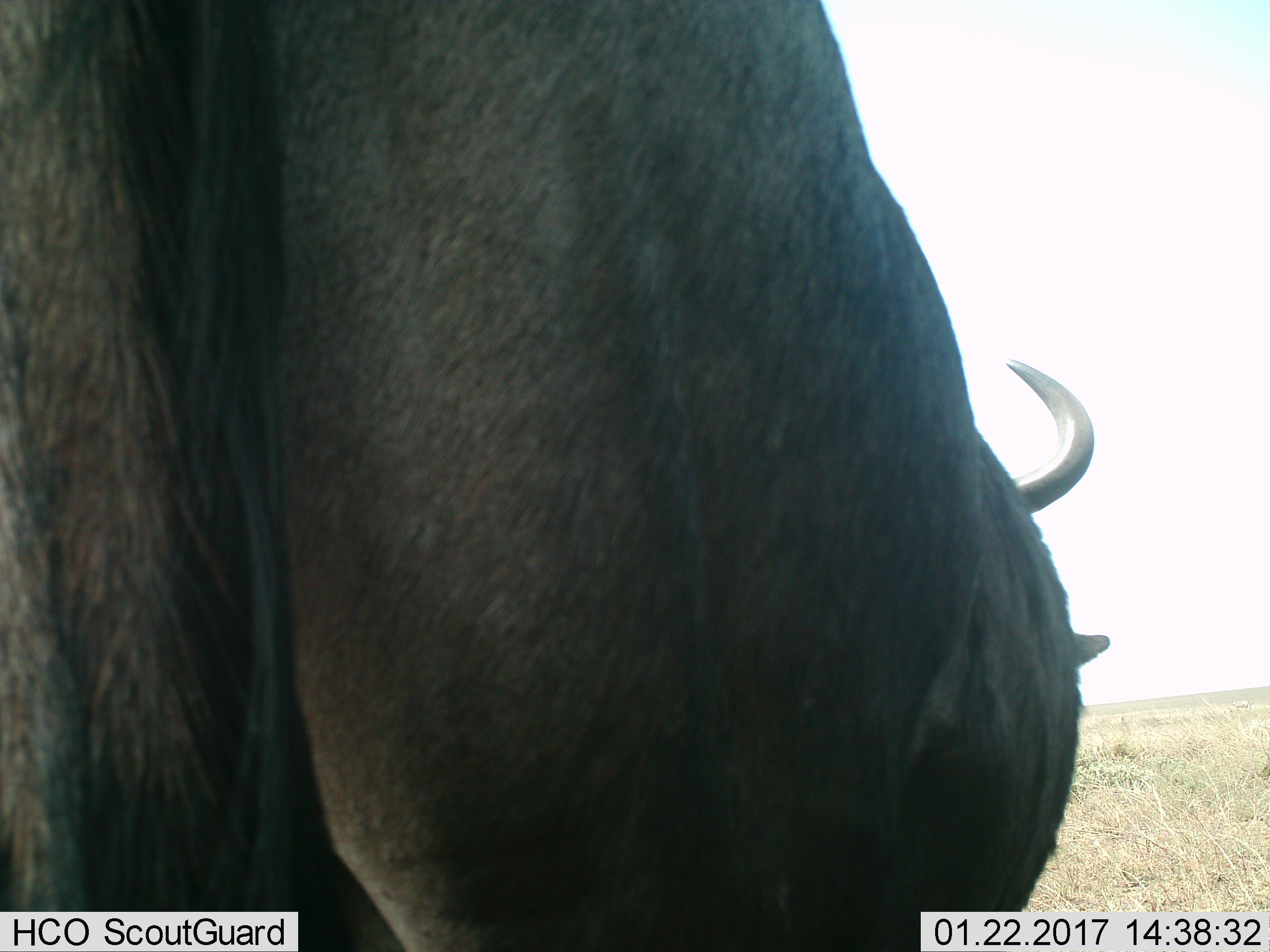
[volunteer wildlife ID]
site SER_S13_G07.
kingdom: Animalia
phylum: Chordata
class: Mammalia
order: Artiodactyla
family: Bovidae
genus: Connochaetes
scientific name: Connochaetes taurinus taurinus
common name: blue wildebeest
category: wildebeestblue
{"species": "wildebeestblue (blue wildebeest) (Connochaetes taurinus taurinus)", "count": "1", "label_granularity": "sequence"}